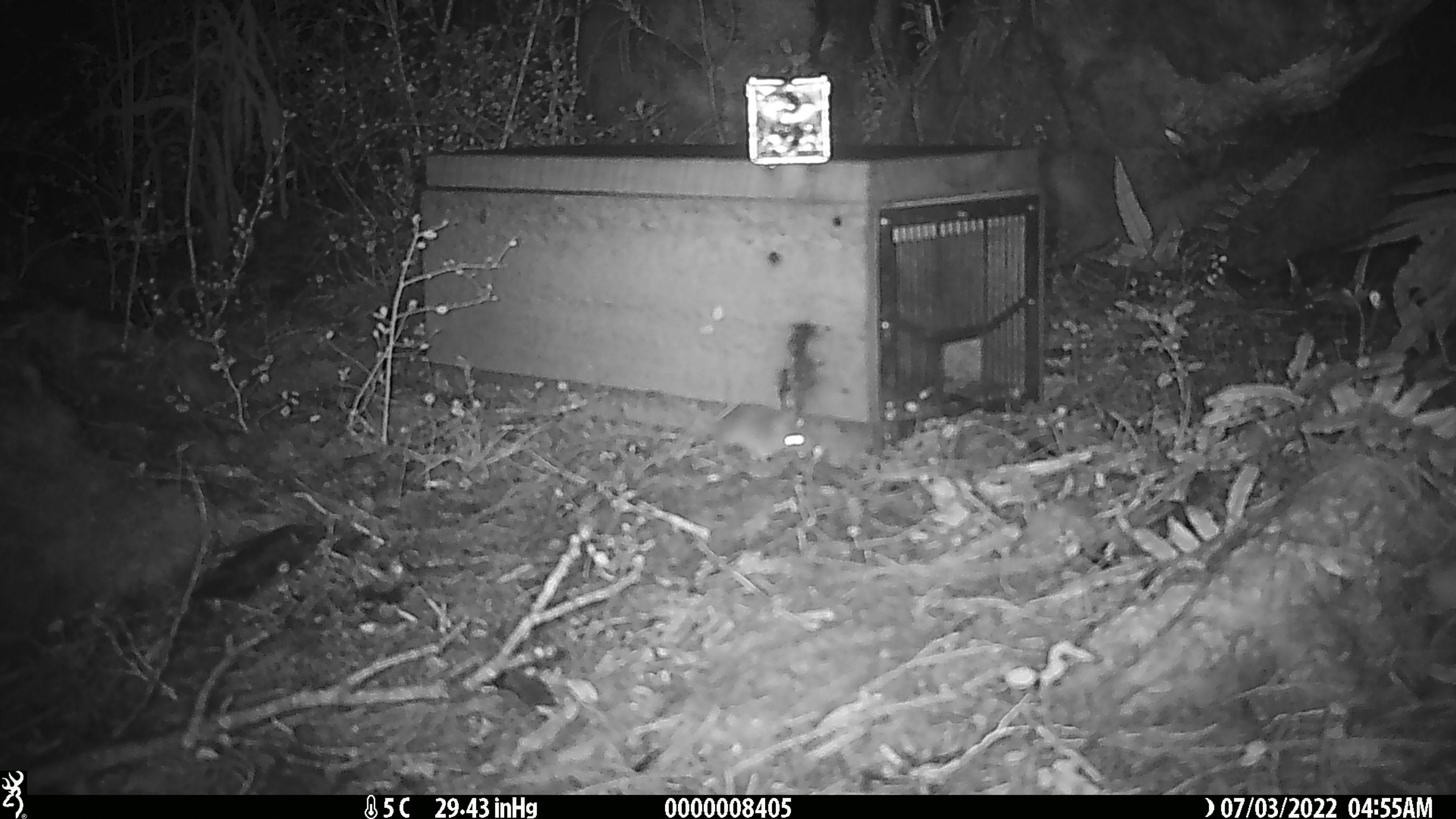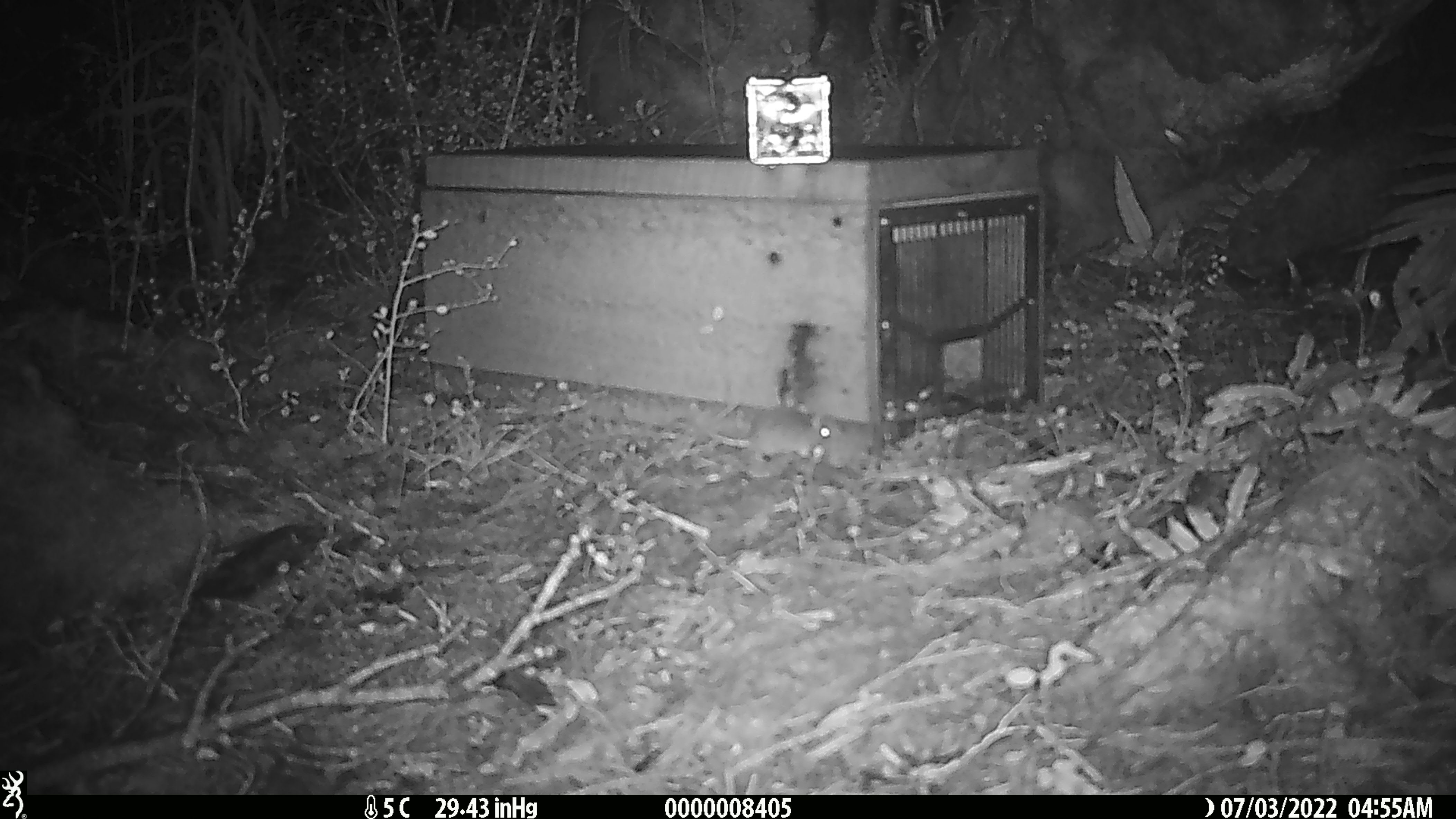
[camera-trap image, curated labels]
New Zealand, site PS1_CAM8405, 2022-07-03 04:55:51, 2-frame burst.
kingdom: Animalia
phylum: Chordata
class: Mammalia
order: Rodentia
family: Muridae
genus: Mus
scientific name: Mus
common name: mouse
Mouse (Mus).